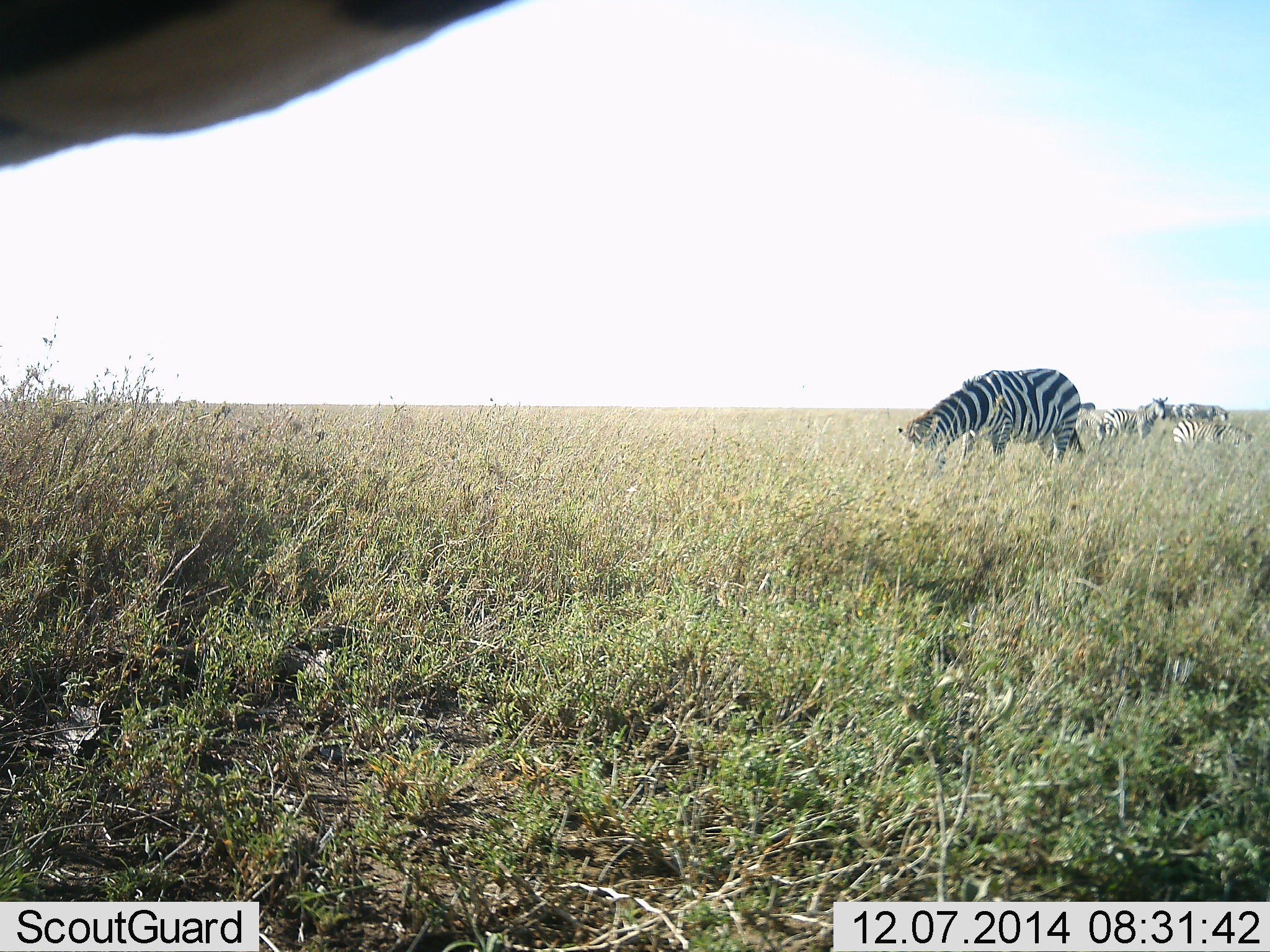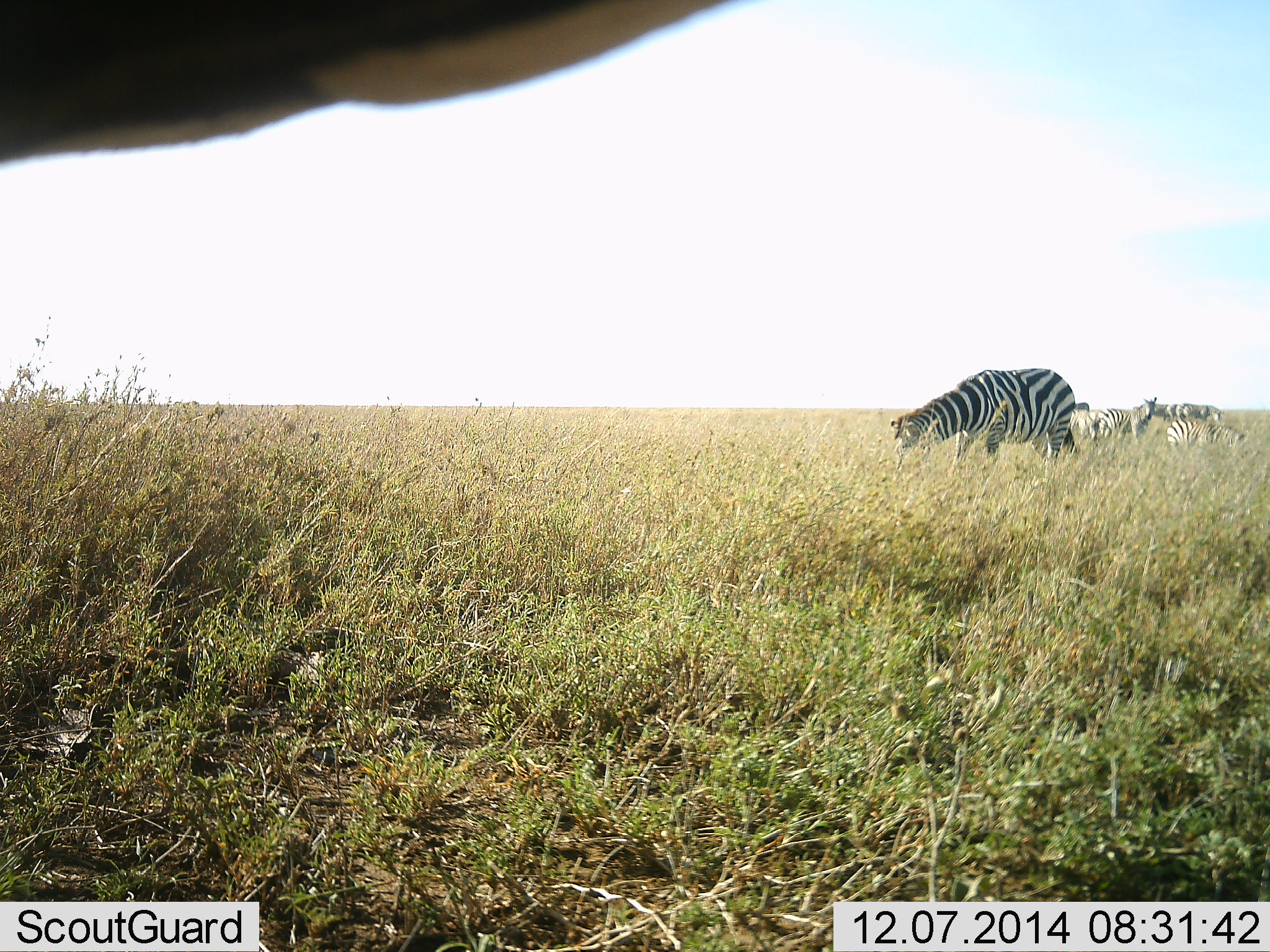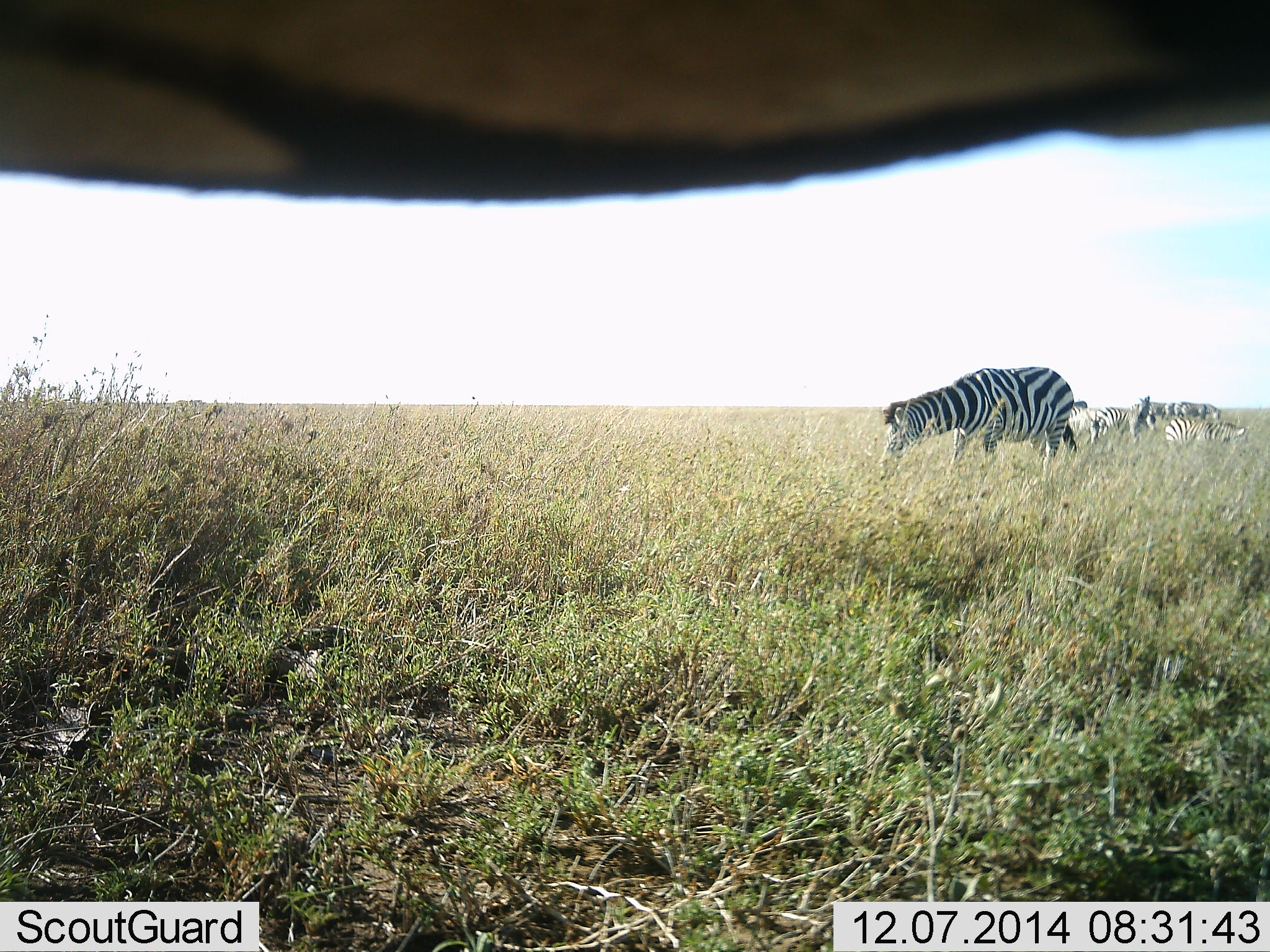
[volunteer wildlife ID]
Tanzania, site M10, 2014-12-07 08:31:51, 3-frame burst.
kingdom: Animalia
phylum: Chordata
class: Mammalia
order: Perissodactyla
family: Equidae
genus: Equus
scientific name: Equus quagga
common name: plains zebra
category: zebra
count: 5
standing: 50%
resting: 10%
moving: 30%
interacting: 20%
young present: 30%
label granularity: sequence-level